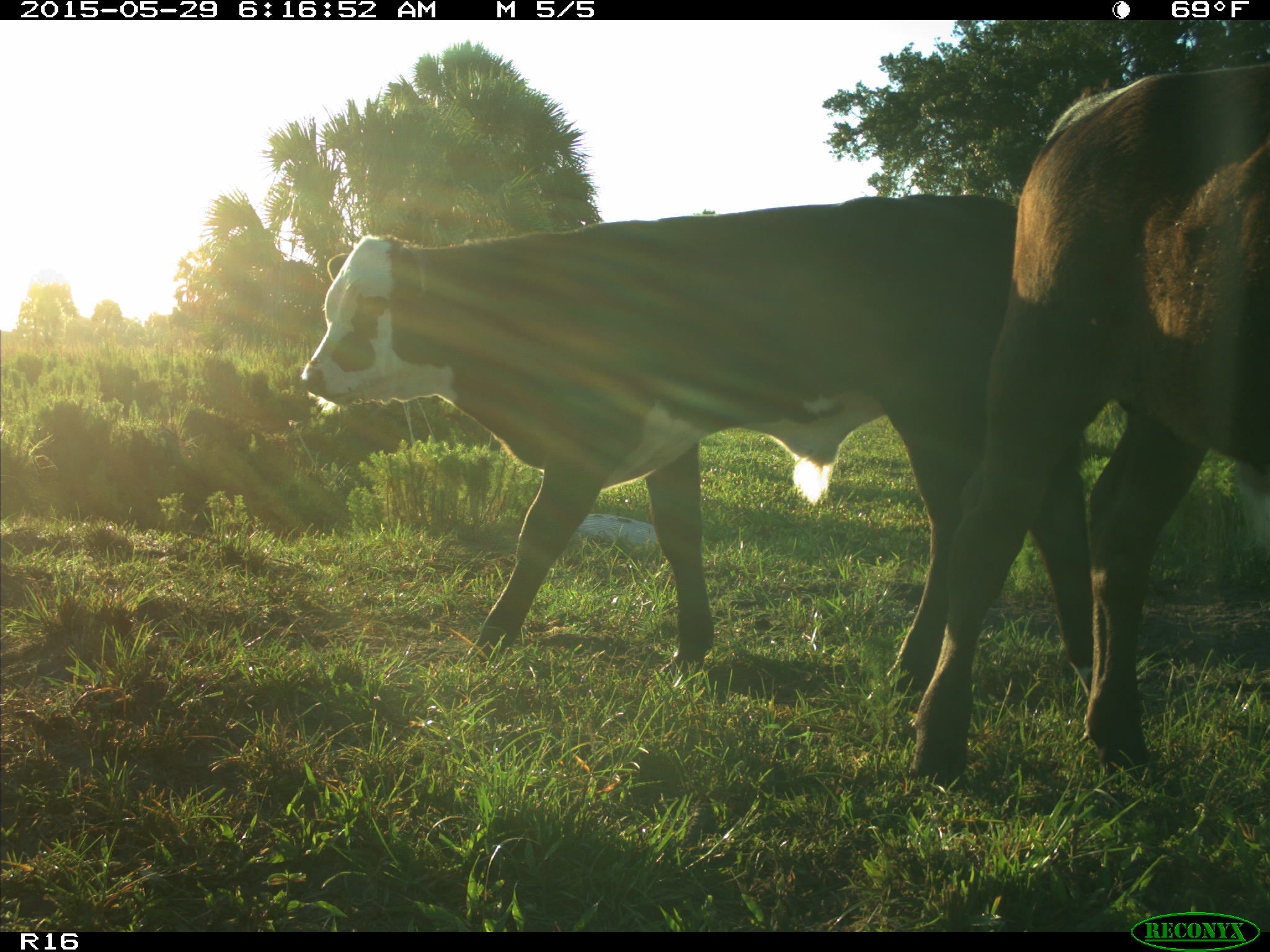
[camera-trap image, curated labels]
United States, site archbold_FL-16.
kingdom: Animalia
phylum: Chordata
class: Mammalia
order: Artiodactyla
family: Bovidae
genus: Bos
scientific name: Bos taurus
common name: domestic cow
Bos taurus (domestic cow).